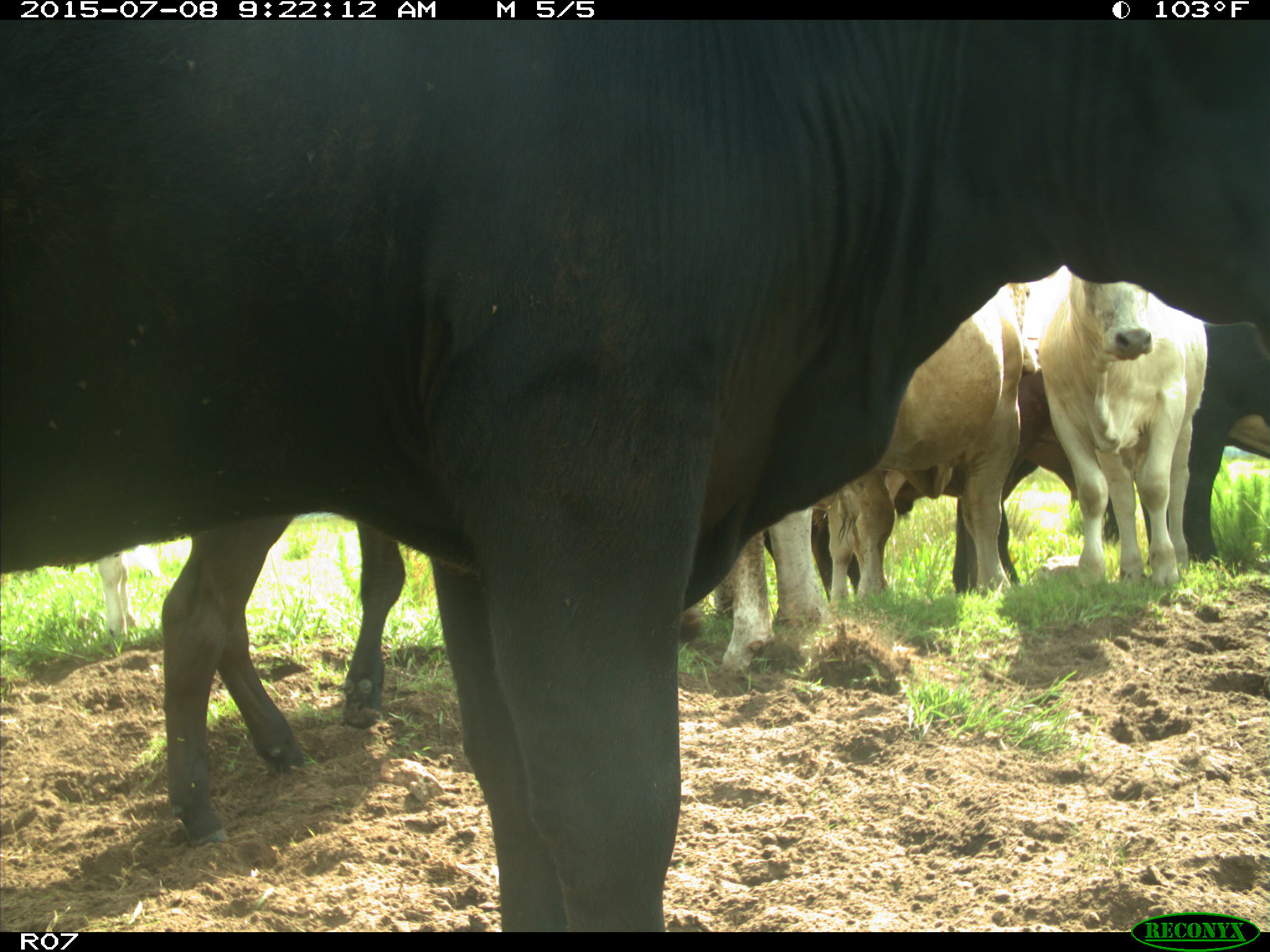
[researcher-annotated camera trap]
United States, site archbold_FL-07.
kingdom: Animalia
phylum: Chordata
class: Mammalia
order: Artiodactyla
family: Bovidae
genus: Bos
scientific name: Bos taurus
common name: domestic cow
Bos taurus (domestic cow).